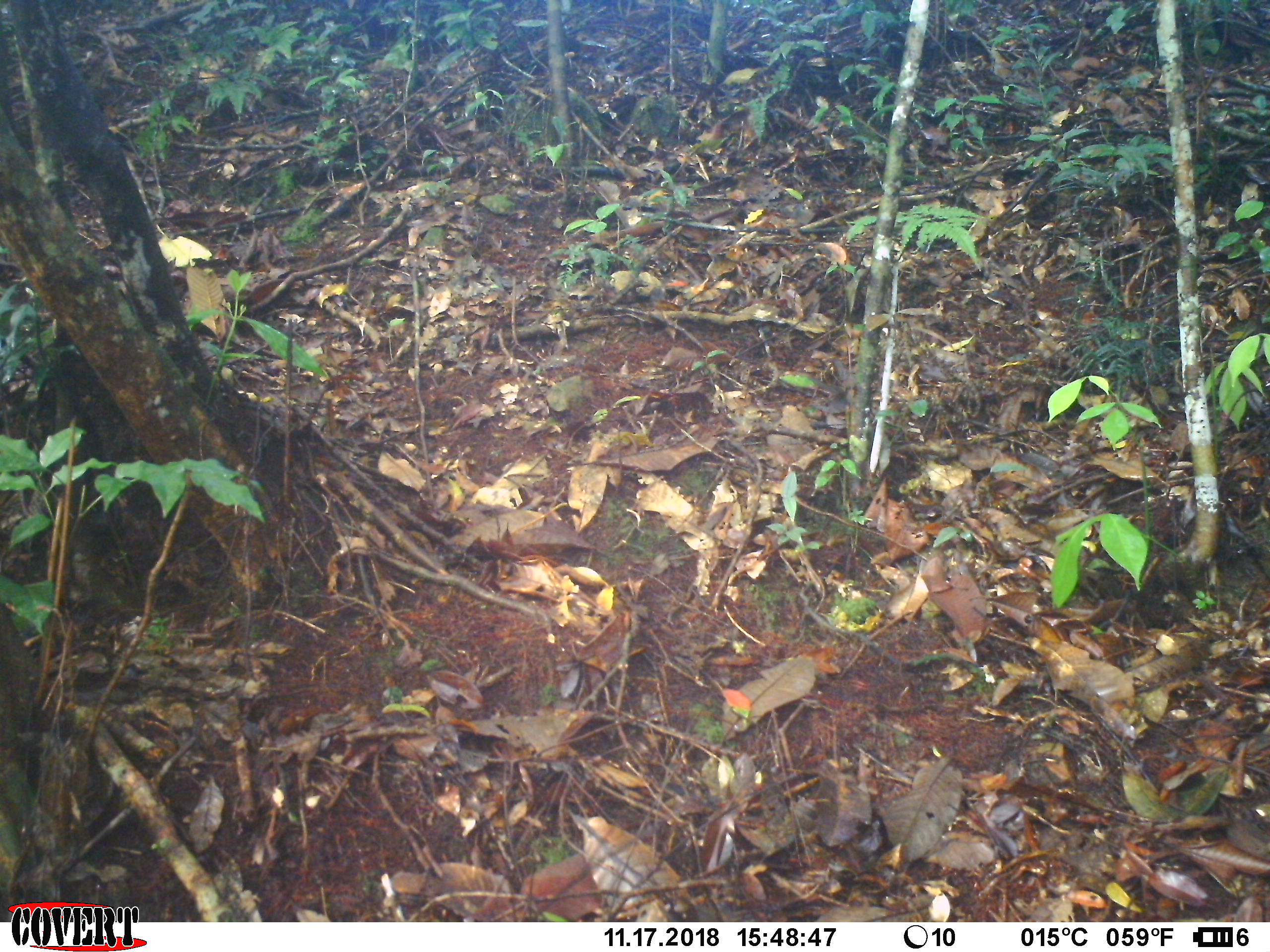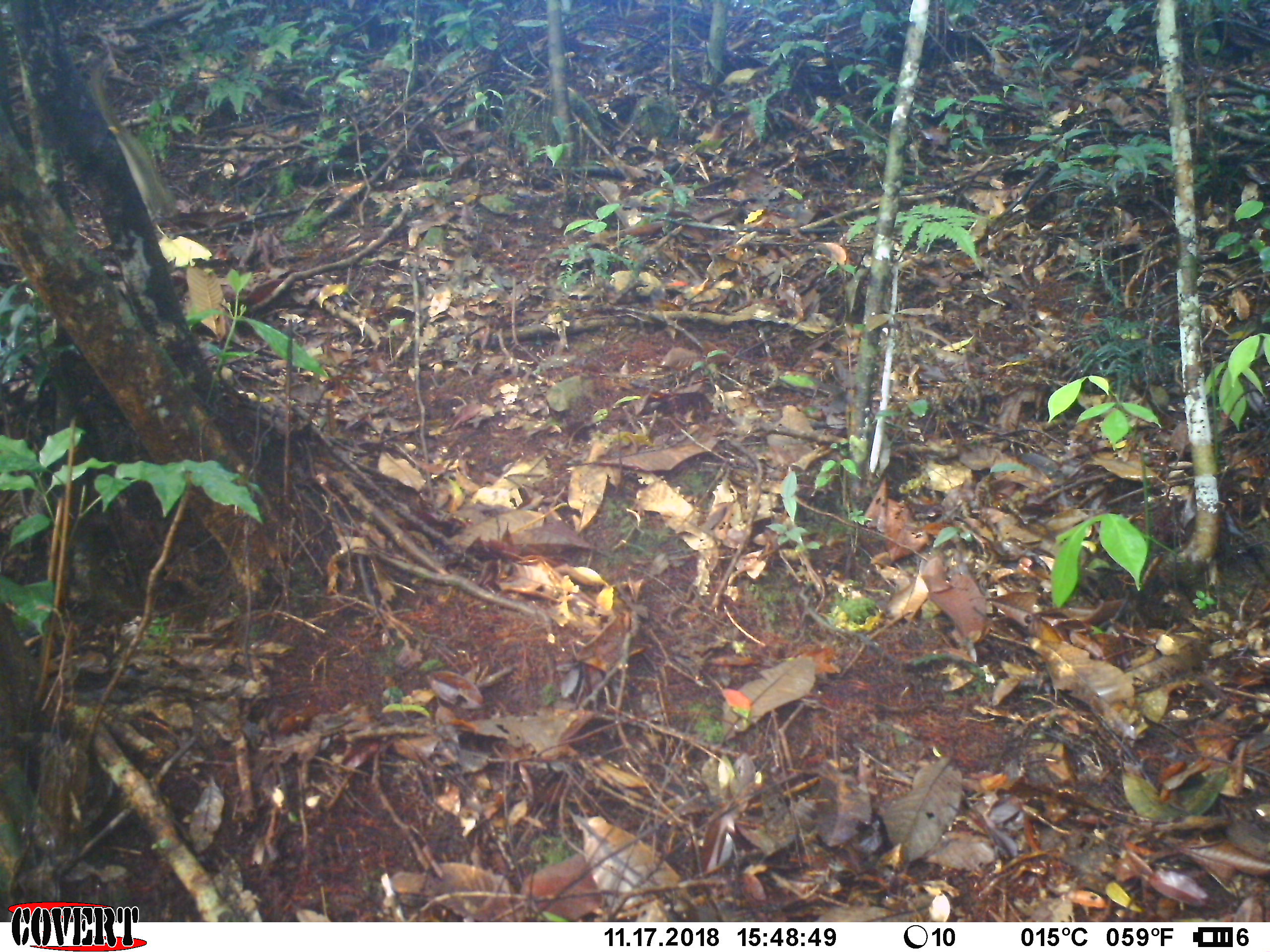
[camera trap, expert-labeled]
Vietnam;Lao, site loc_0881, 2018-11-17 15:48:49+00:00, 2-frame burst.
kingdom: Animalia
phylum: Chordata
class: Mammalia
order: Rodentia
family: Sciuridae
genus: Sciurus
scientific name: Sciurus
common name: squirrel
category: unidentified squirrel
Unidentified squirrel (squirrel) (Sciurus). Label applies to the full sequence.